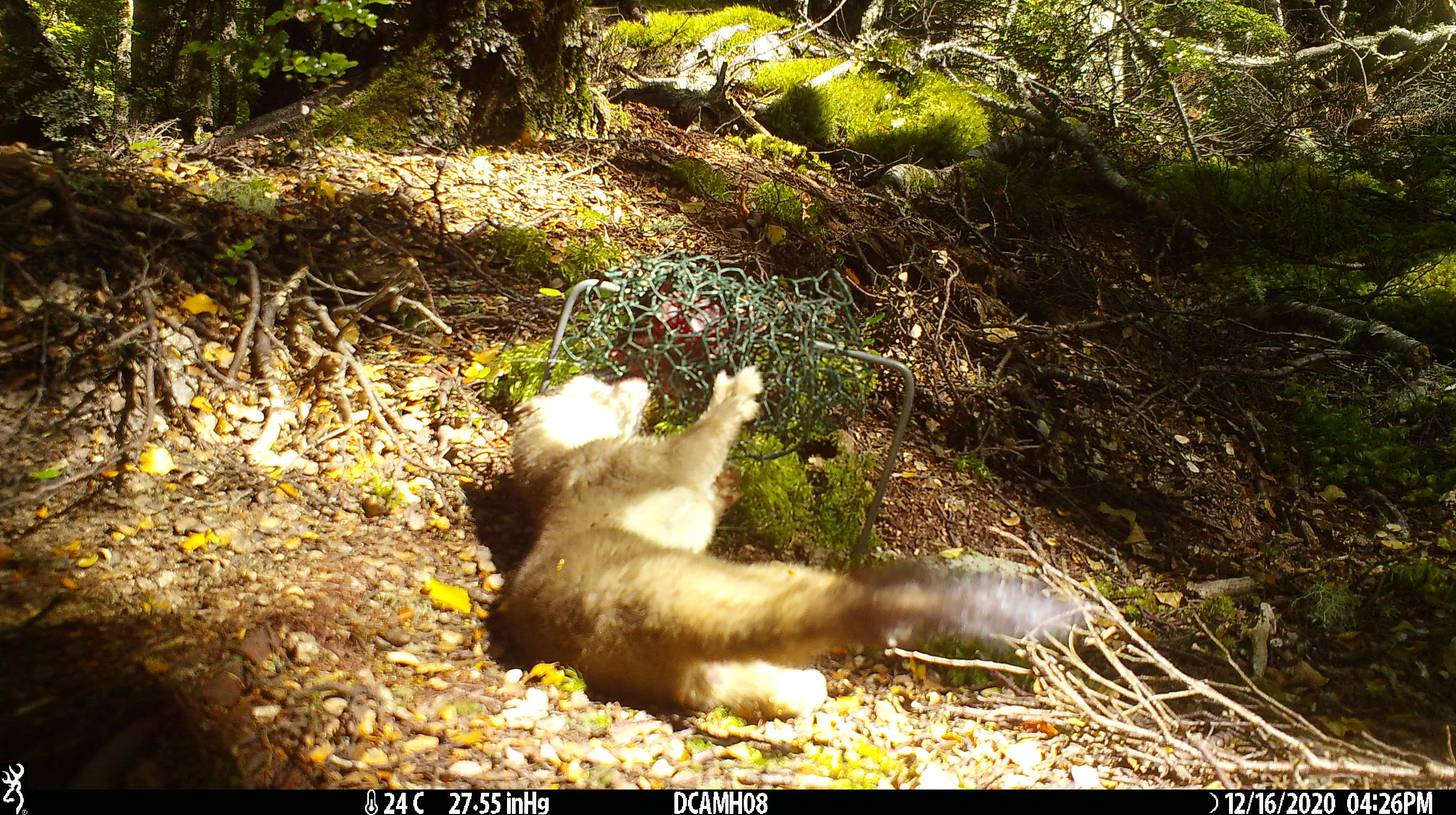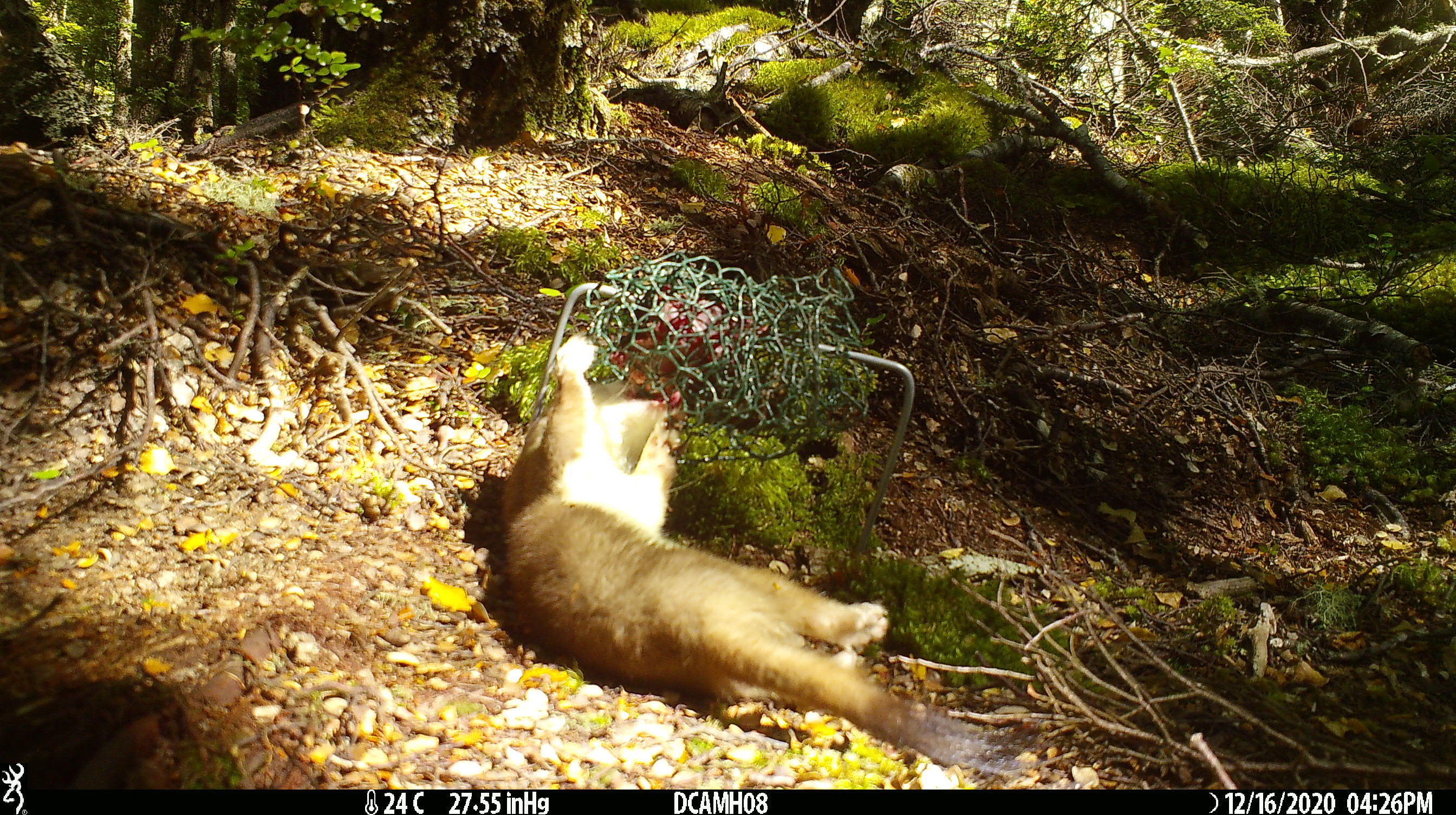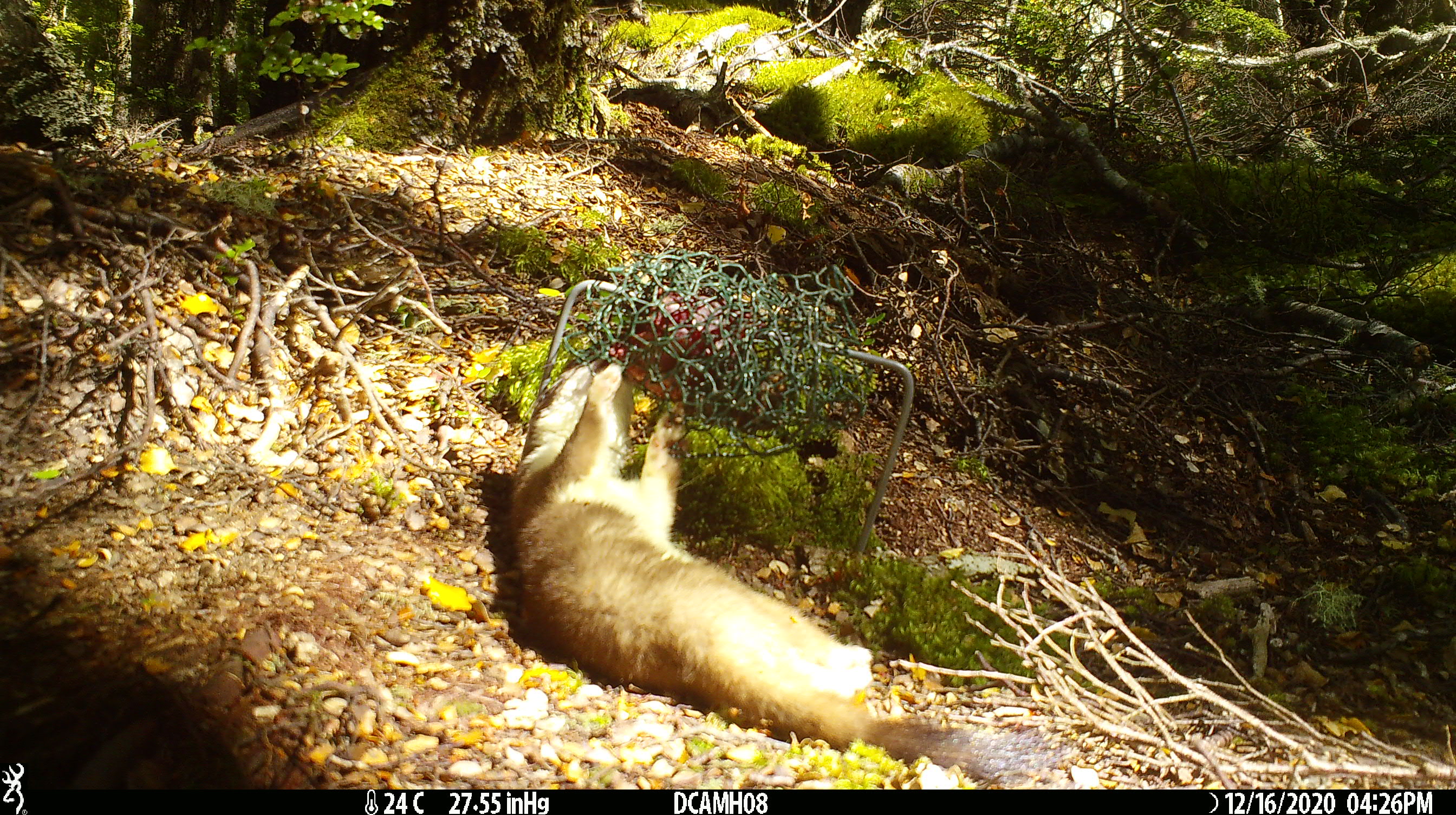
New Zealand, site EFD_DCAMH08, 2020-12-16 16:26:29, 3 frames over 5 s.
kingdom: Animalia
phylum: Chordata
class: Mammalia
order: Carnivora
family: Mustelidae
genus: Mustela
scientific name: Mustela erminea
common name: stoat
Stoat (Mustela erminea).